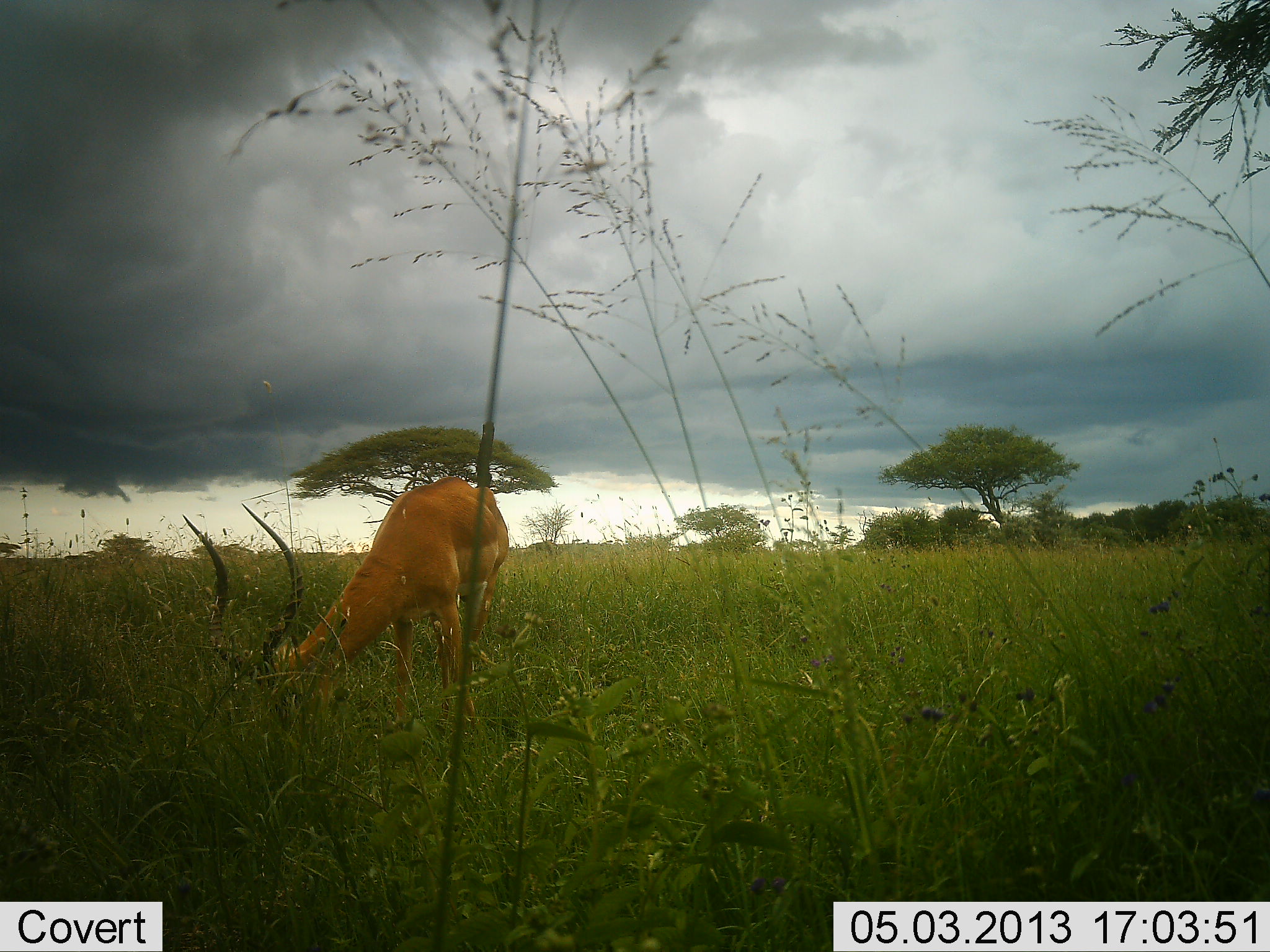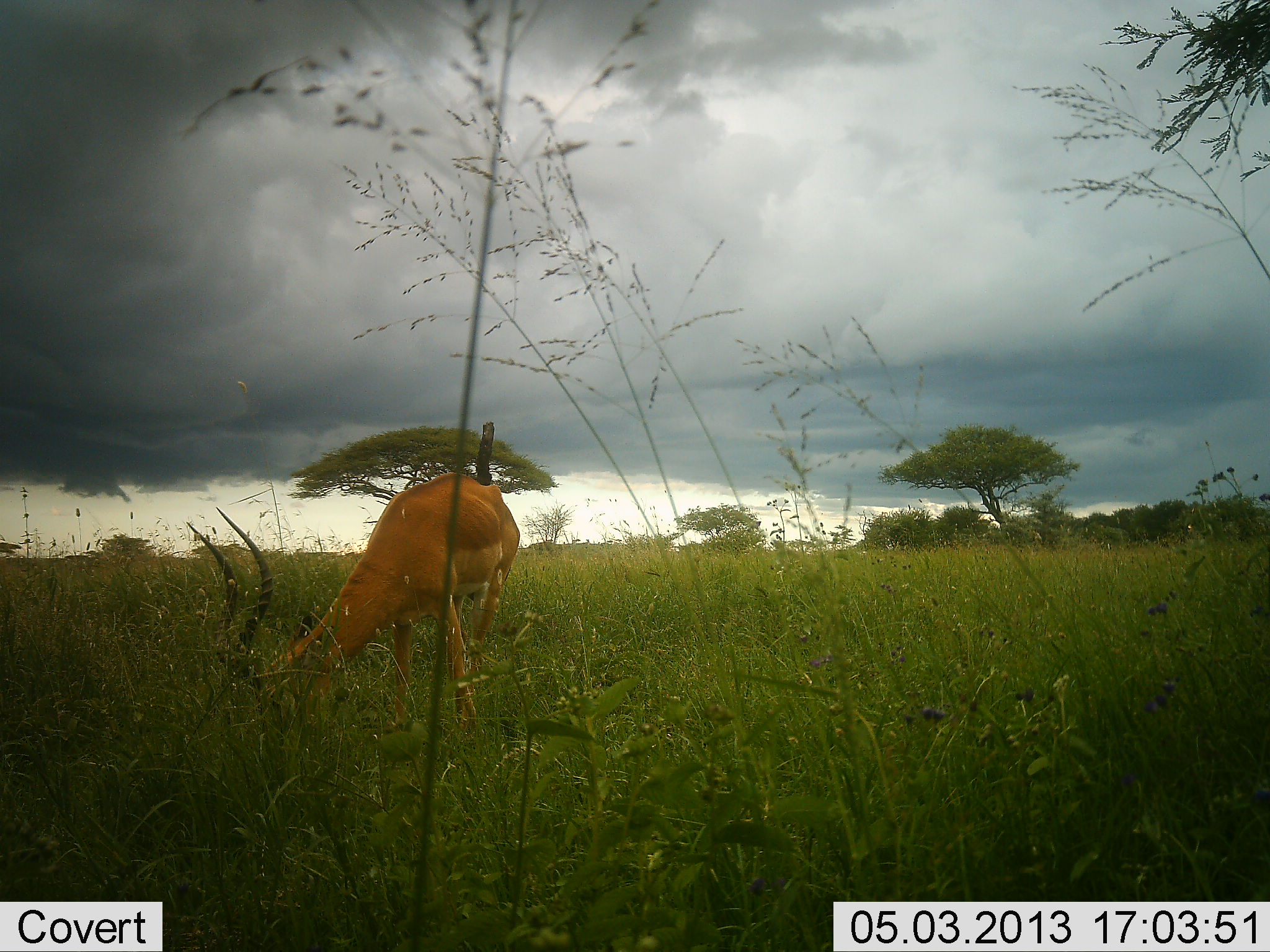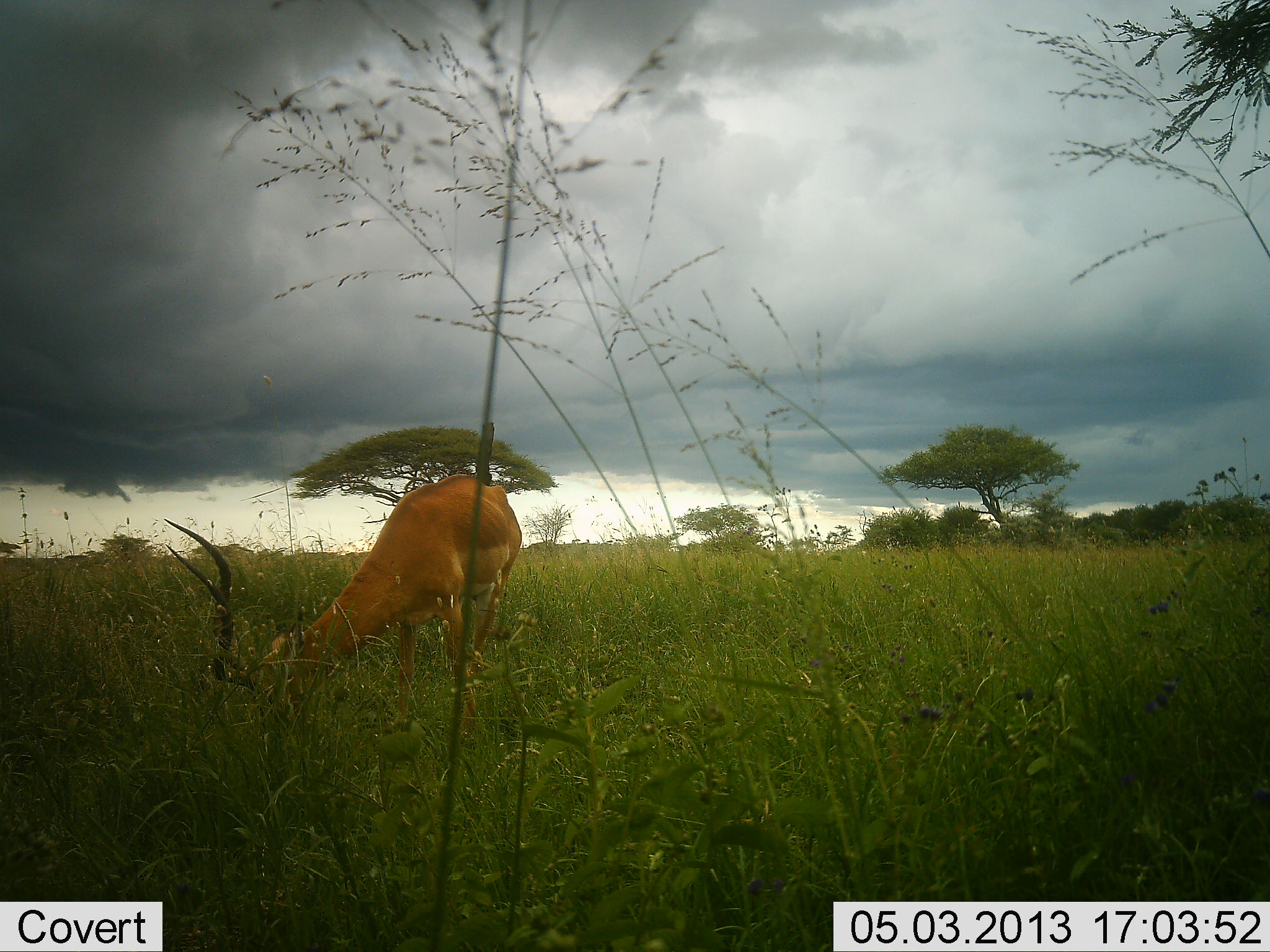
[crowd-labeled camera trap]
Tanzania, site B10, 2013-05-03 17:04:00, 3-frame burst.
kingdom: Animalia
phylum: Chordata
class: Mammalia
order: Artiodactyla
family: Bovidae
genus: Aepyceros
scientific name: Aepyceros melampus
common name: impala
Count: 1.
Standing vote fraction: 30%.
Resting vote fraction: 0%.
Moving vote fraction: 0%.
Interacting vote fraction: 0%.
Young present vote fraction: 0%.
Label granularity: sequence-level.